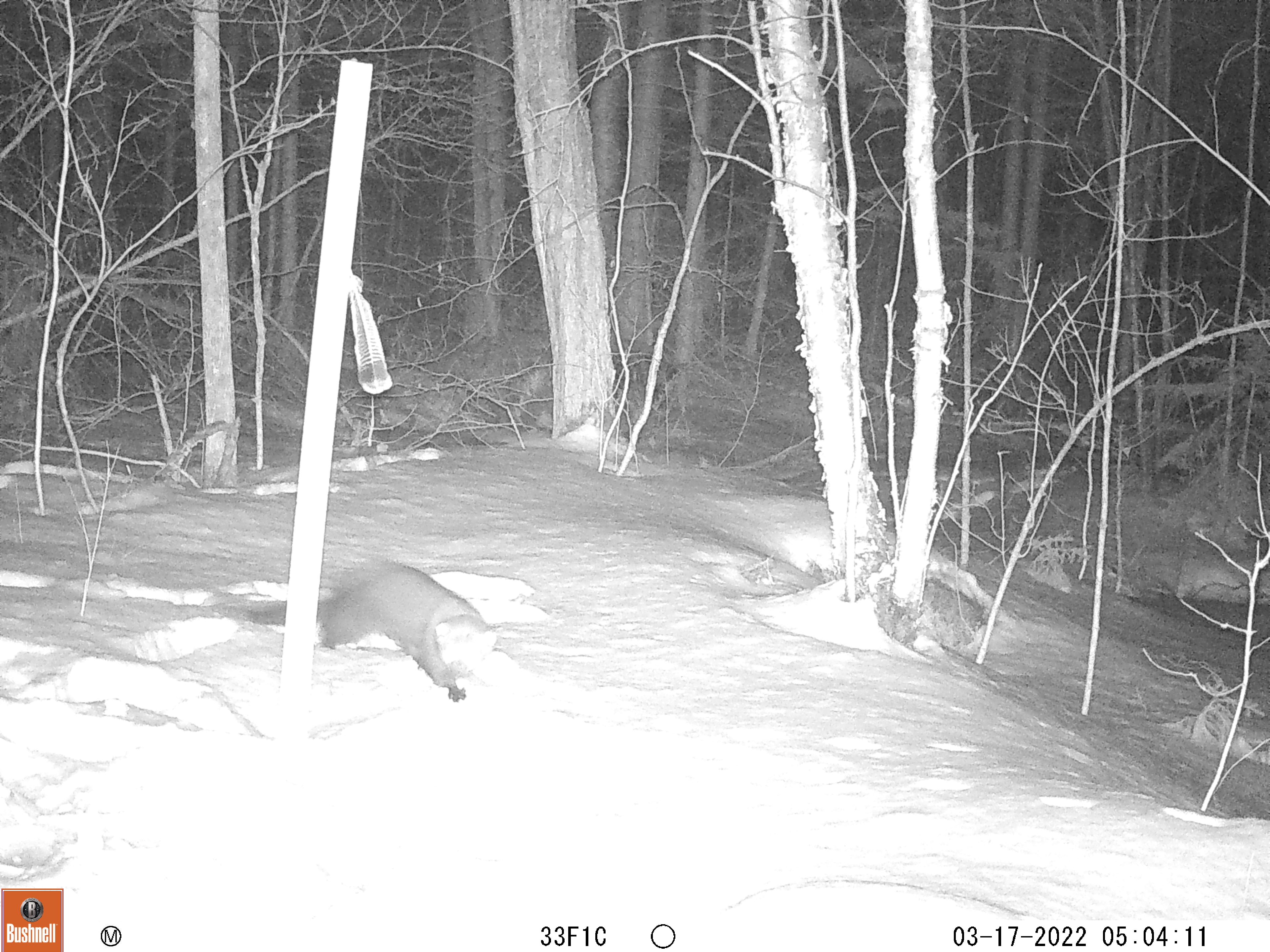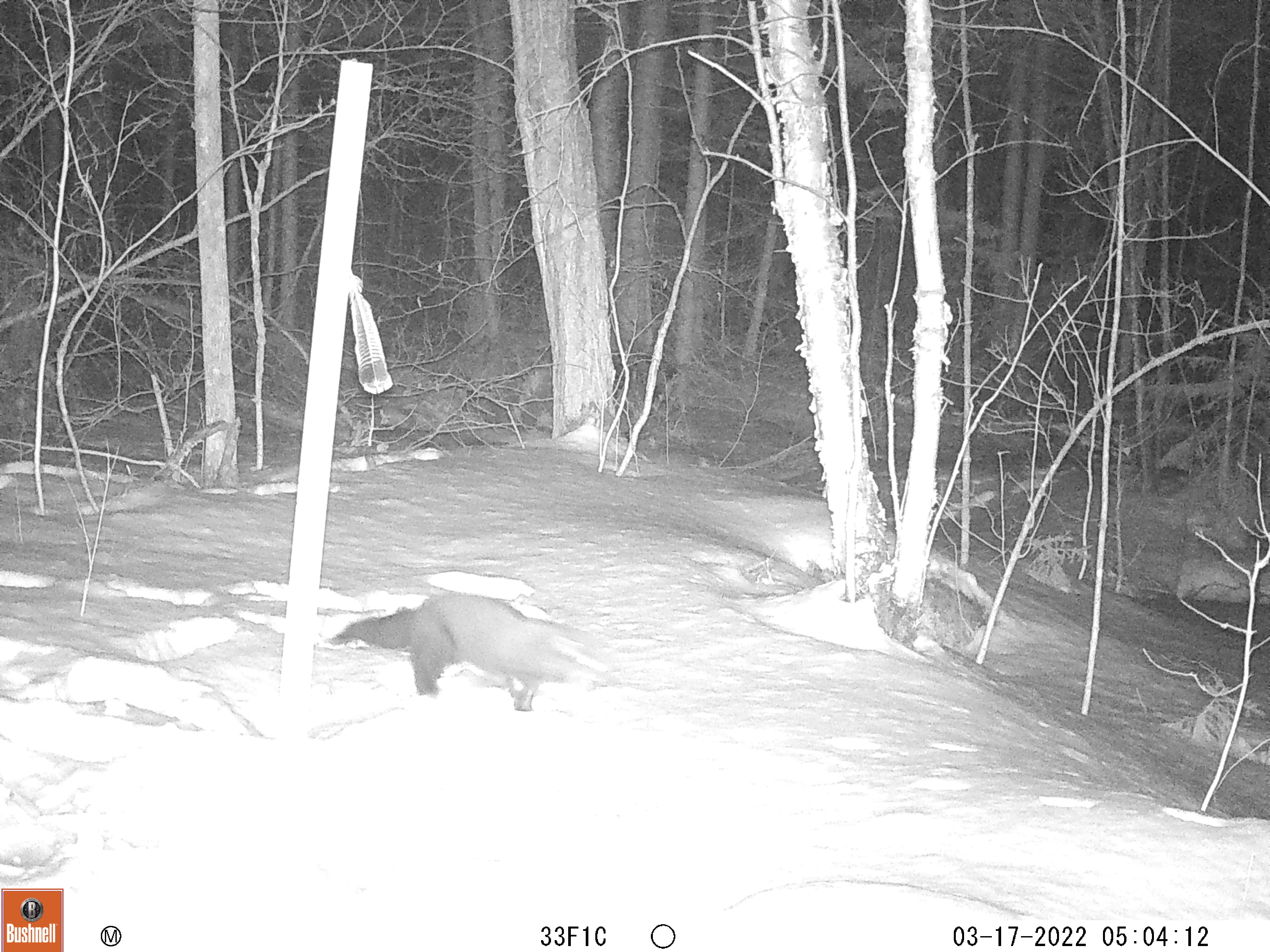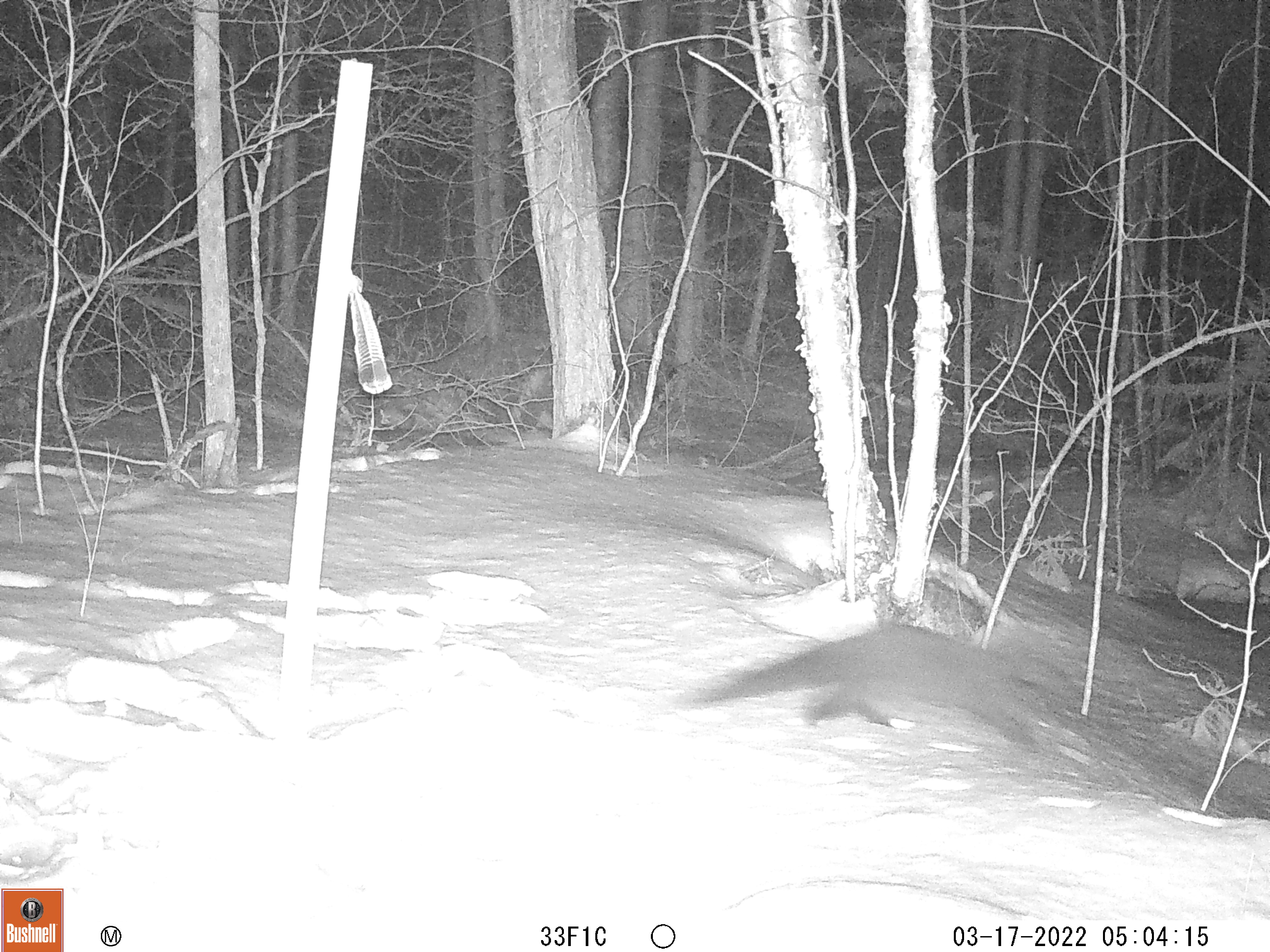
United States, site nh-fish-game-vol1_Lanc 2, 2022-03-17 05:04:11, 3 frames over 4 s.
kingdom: Animalia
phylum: Chordata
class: Mammalia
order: Carnivora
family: Mustelidae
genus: Pekania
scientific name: Pekania pennanti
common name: fisher